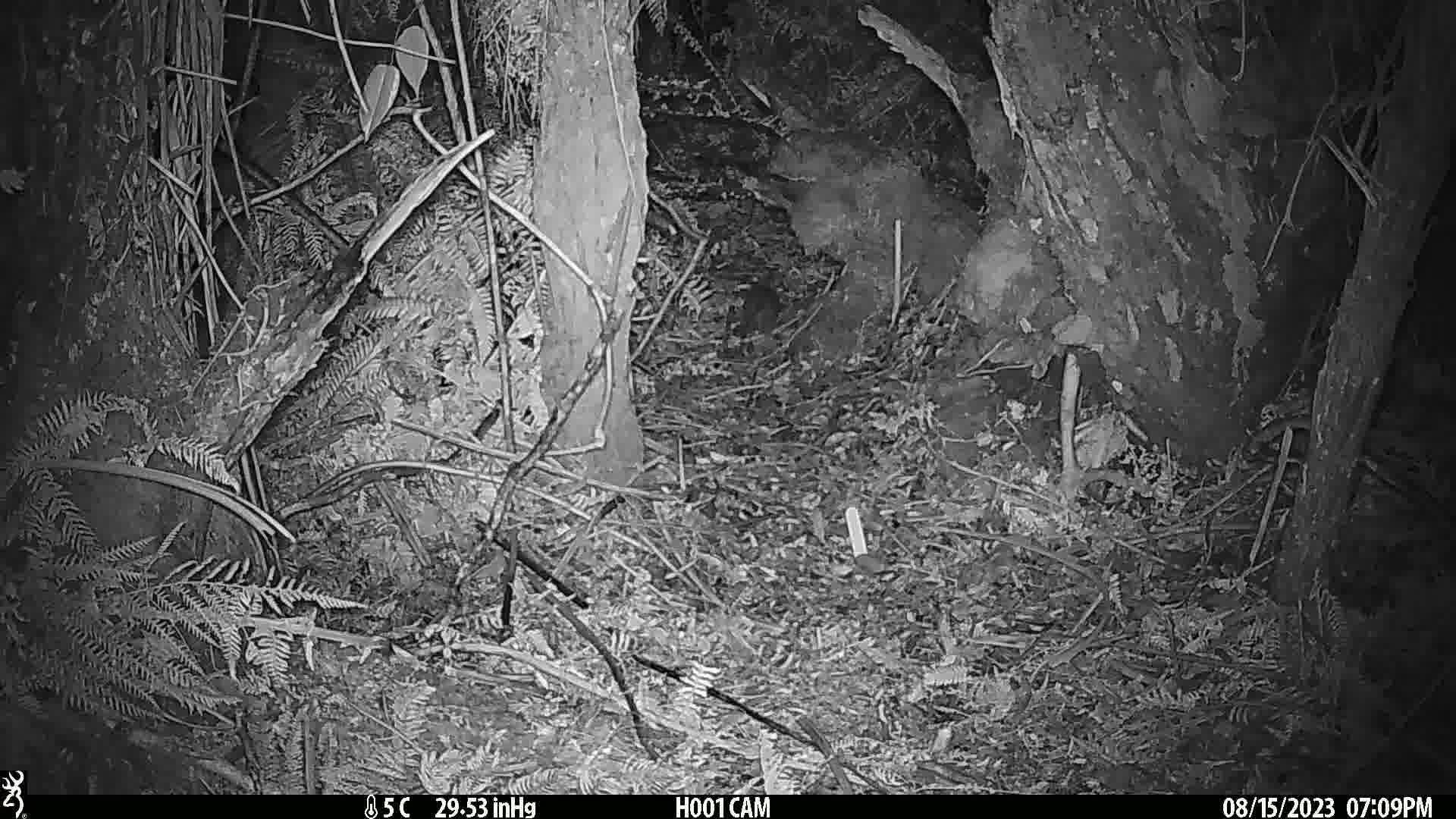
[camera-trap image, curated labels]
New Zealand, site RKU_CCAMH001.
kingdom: Animalia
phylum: Chordata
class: Mammalia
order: Rodentia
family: Muridae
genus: Rattus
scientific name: Rattus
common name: rat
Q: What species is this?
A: Rat (Rattus).